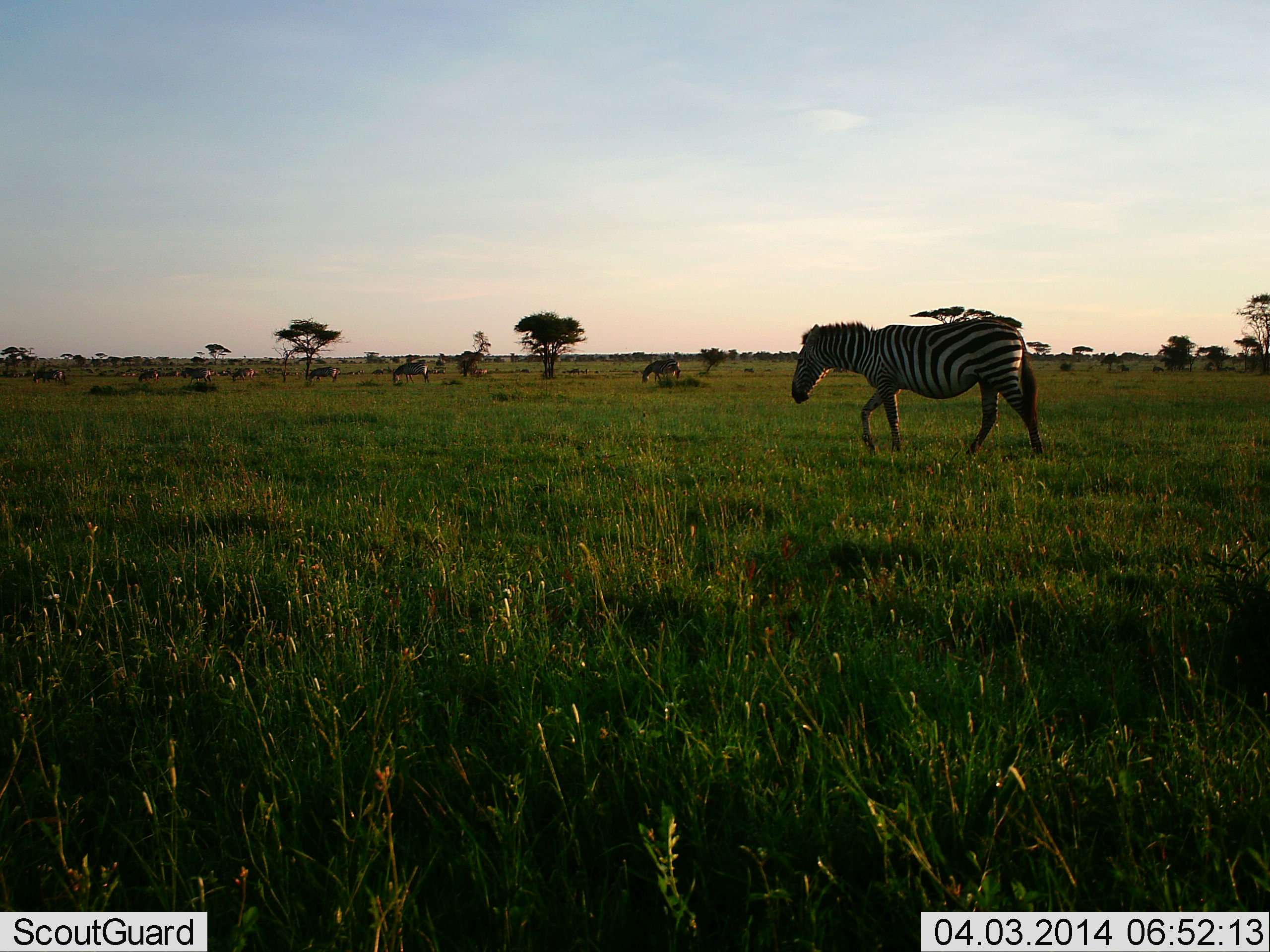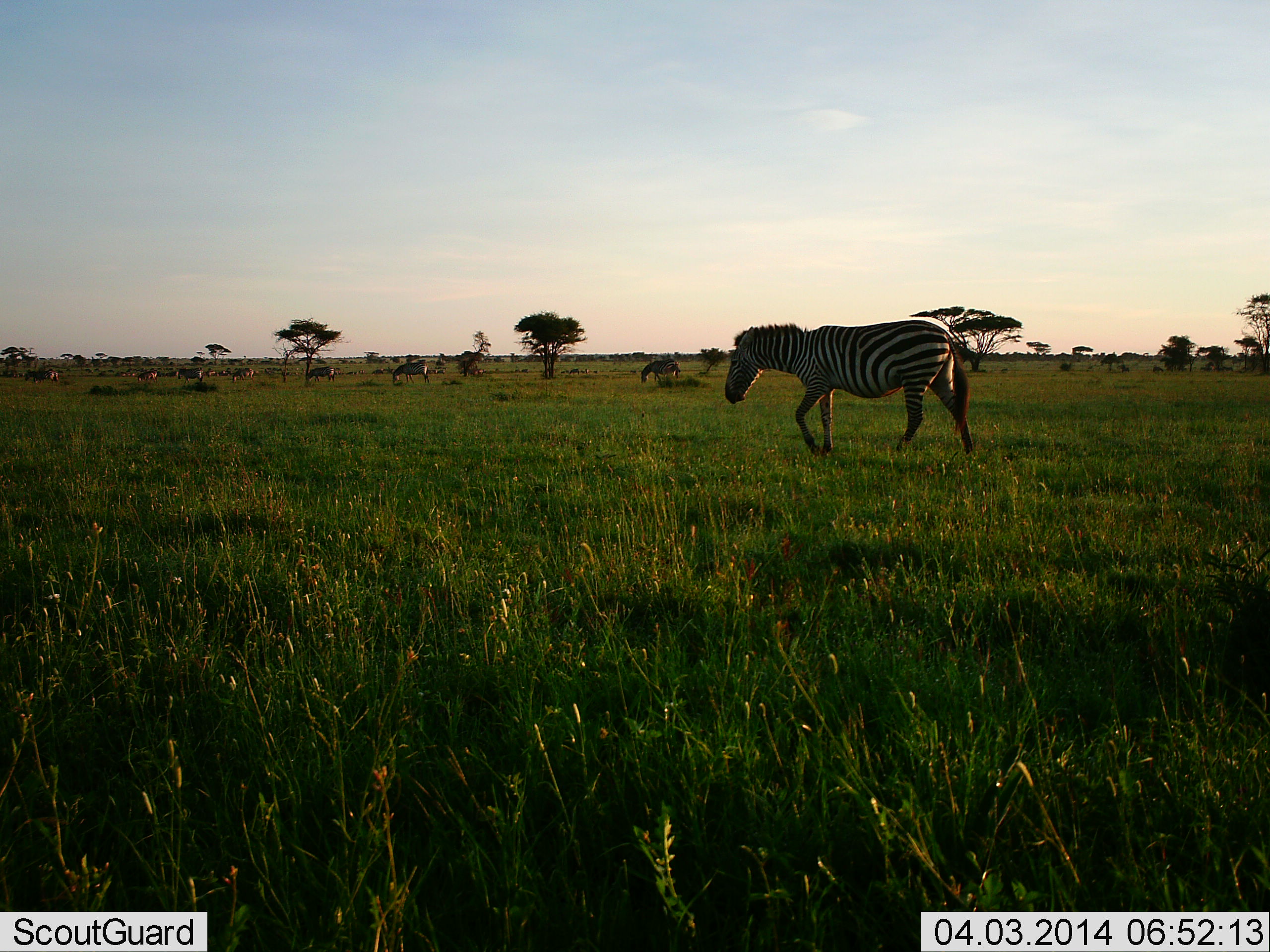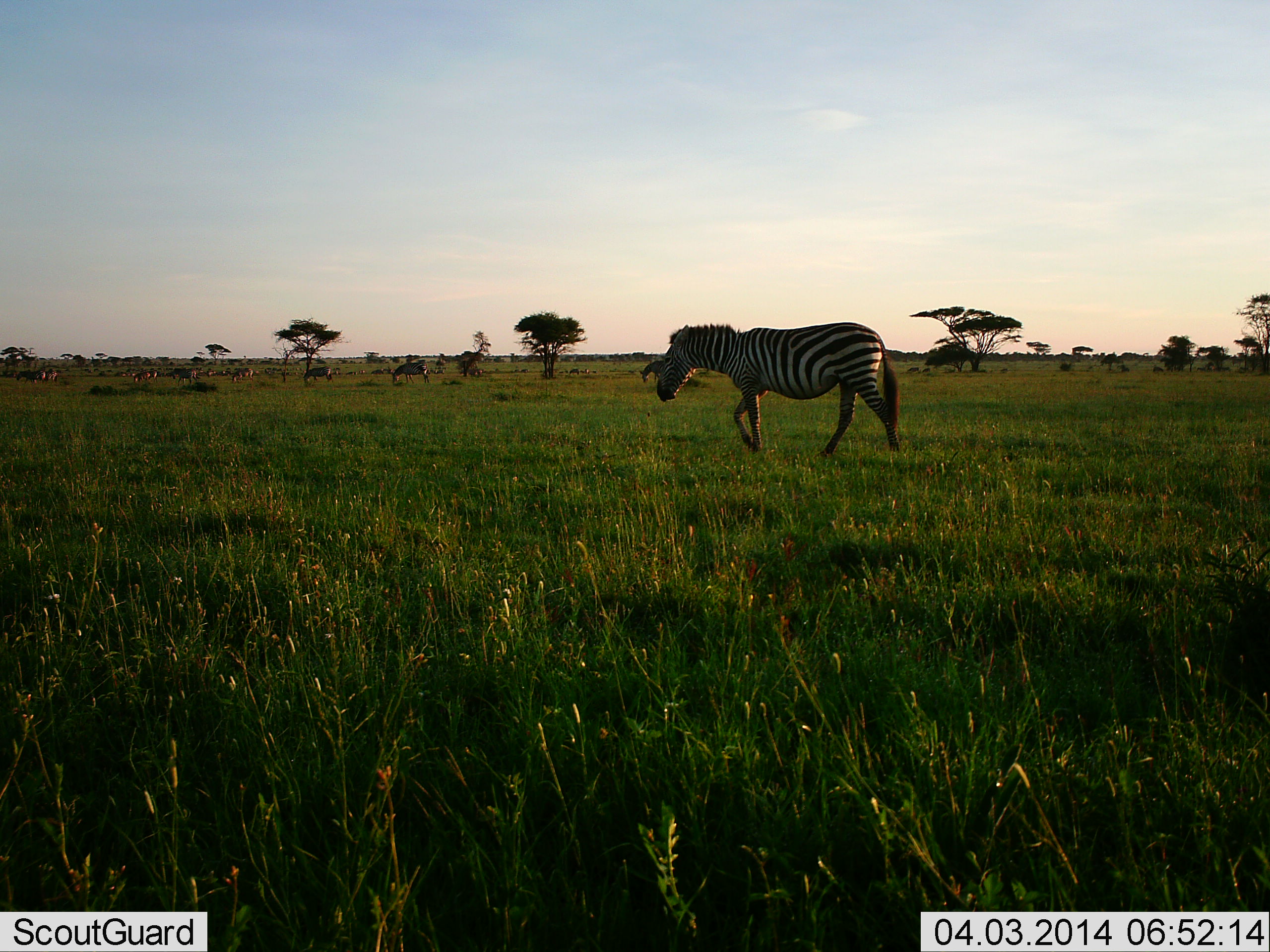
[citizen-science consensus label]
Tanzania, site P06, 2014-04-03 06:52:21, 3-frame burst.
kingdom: Animalia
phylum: Chordata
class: Mammalia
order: Perissodactyla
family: Equidae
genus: Equus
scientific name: Equus quagga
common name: plains zebra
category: zebra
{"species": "zebra (plains zebra) (Equus quagga)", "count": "6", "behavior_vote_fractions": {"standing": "9%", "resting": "0%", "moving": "100%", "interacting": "0%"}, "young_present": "0%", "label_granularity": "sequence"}